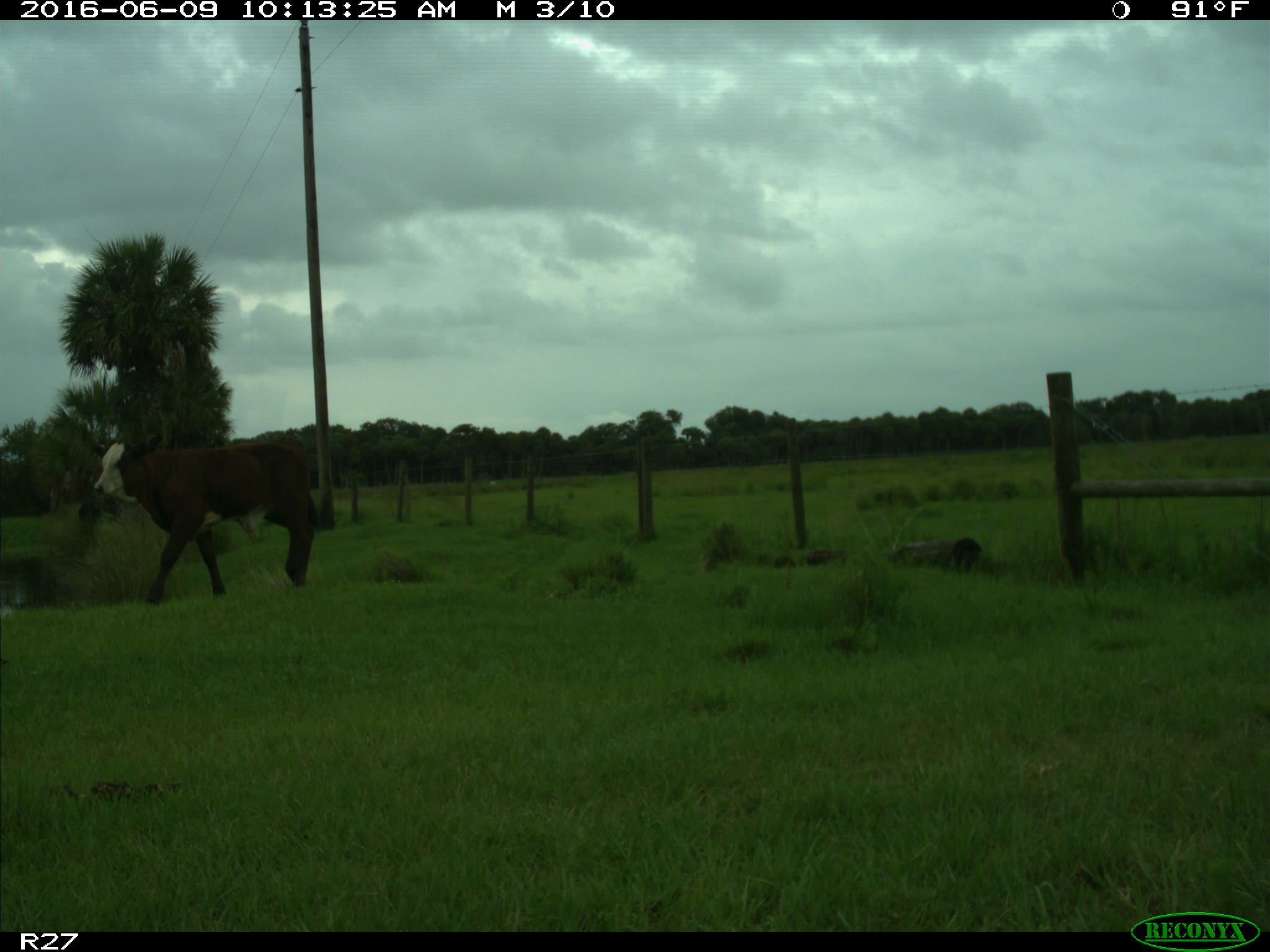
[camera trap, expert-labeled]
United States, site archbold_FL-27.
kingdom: Animalia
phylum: Chordata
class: Mammalia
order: Artiodactyla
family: Bovidae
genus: Bos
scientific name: Bos taurus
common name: domestic cow